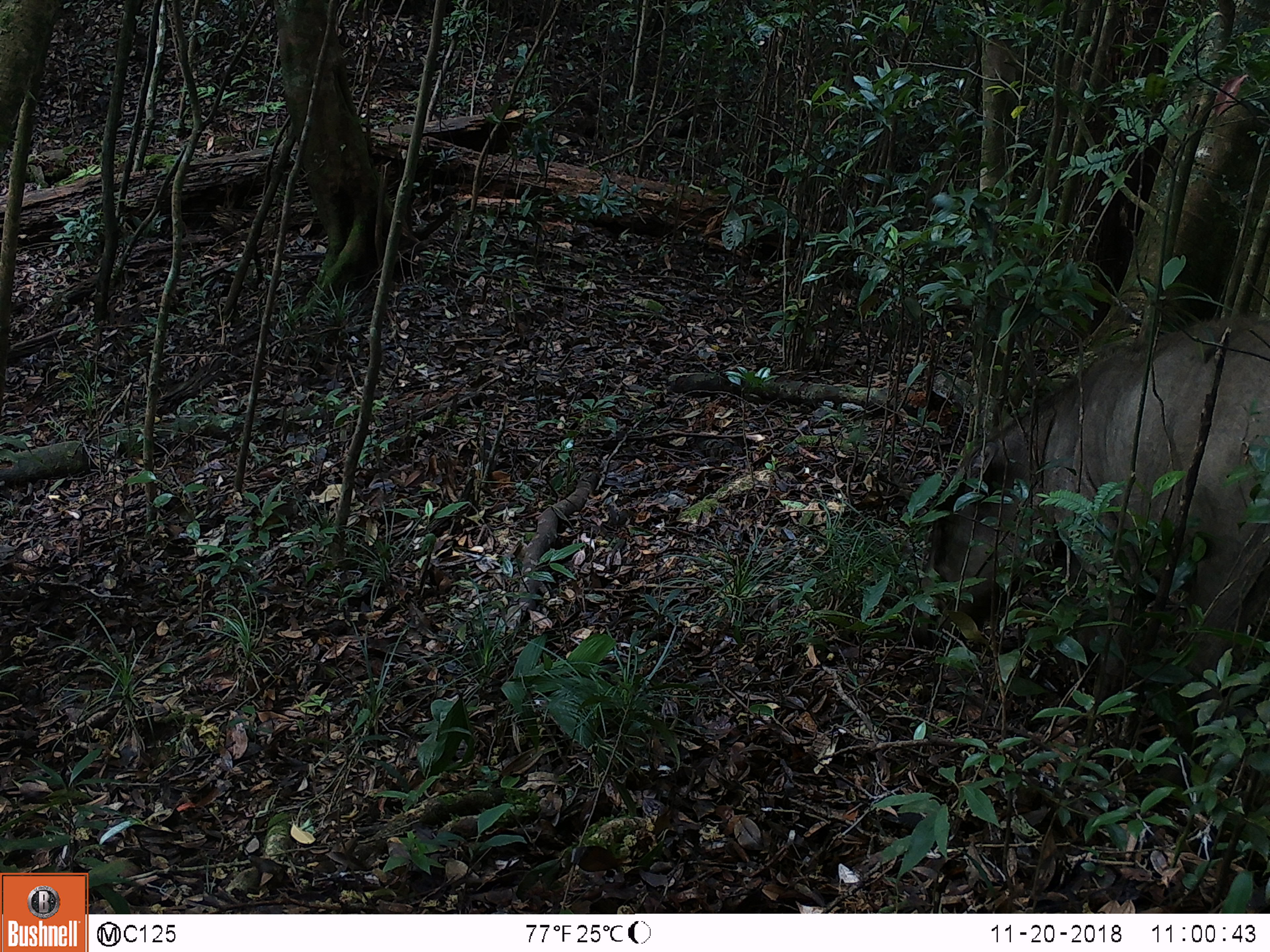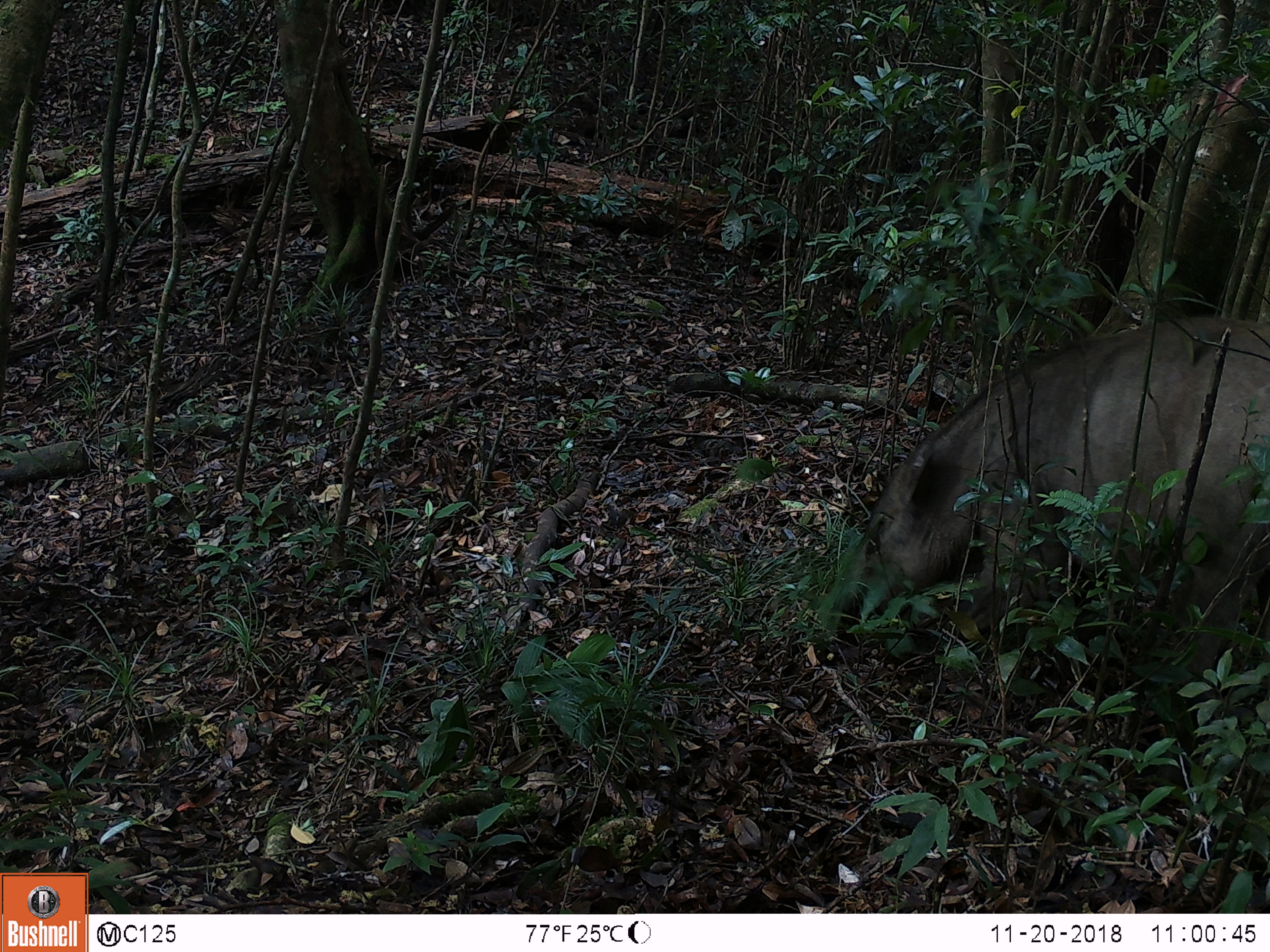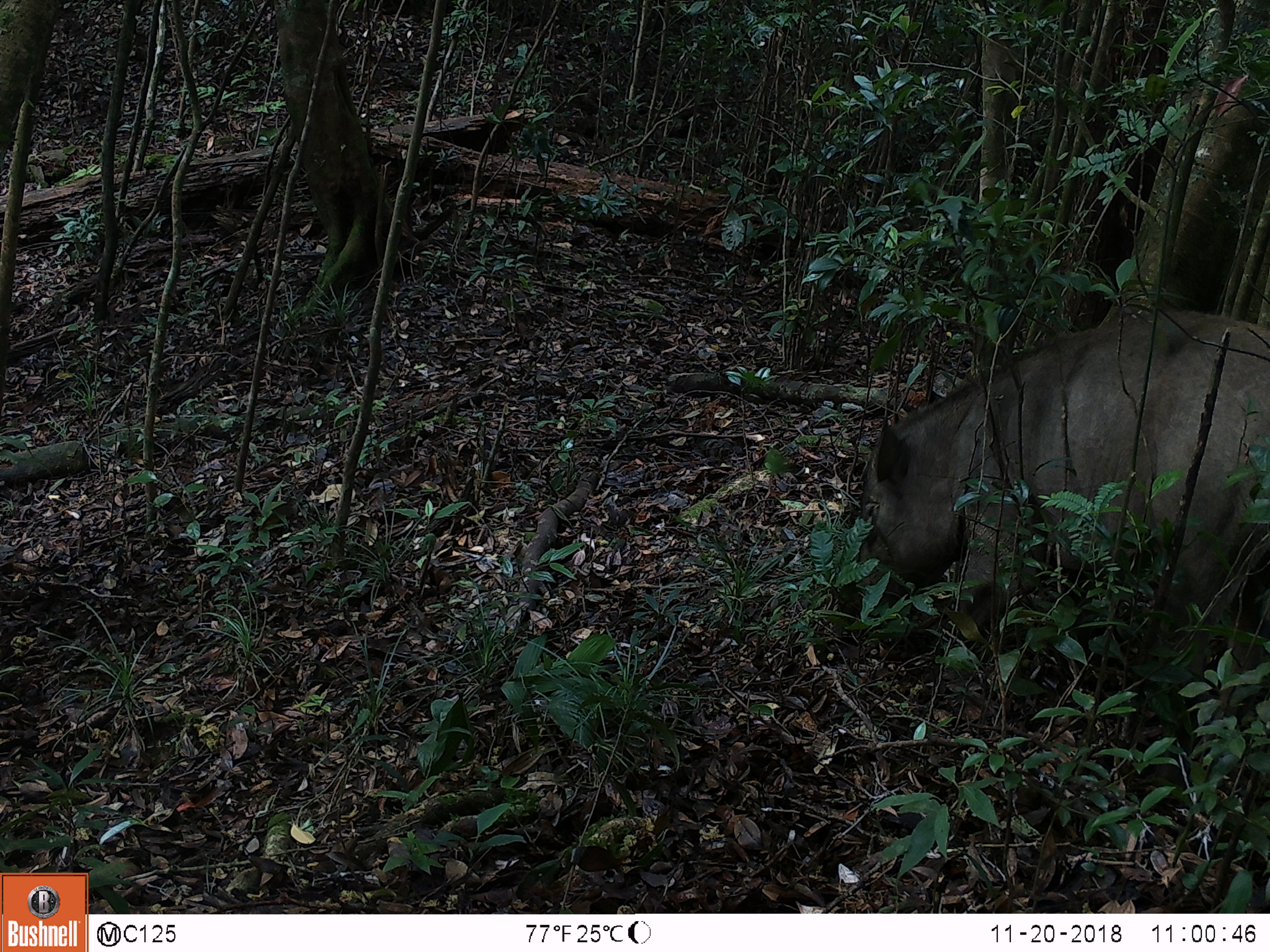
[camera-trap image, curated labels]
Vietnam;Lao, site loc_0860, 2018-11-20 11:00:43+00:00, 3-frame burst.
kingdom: Animalia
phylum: Chordata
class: Mammalia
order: Artiodactyla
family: Suidae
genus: Sus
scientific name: Sus scrofa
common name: eurasian wild pig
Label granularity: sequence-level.